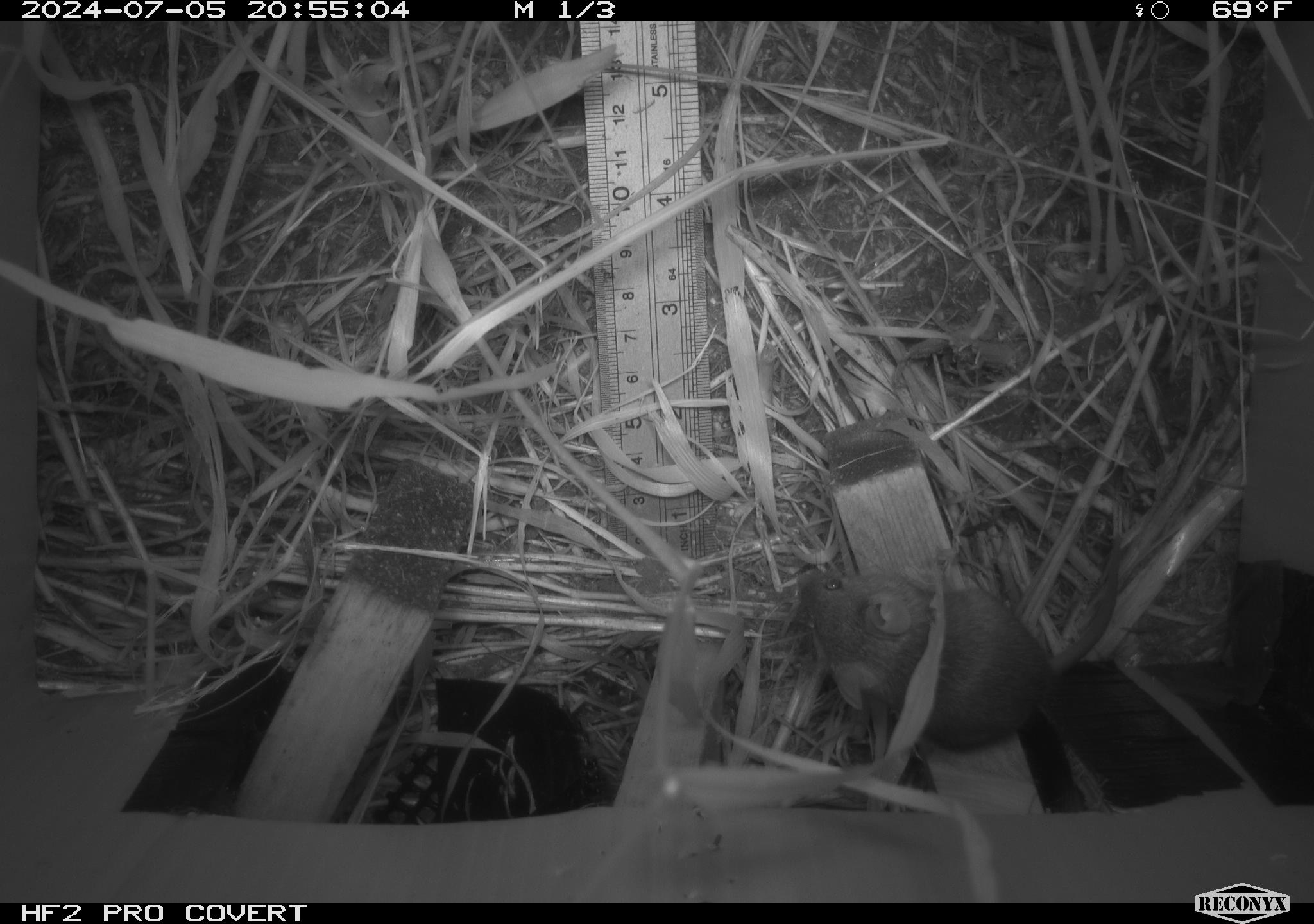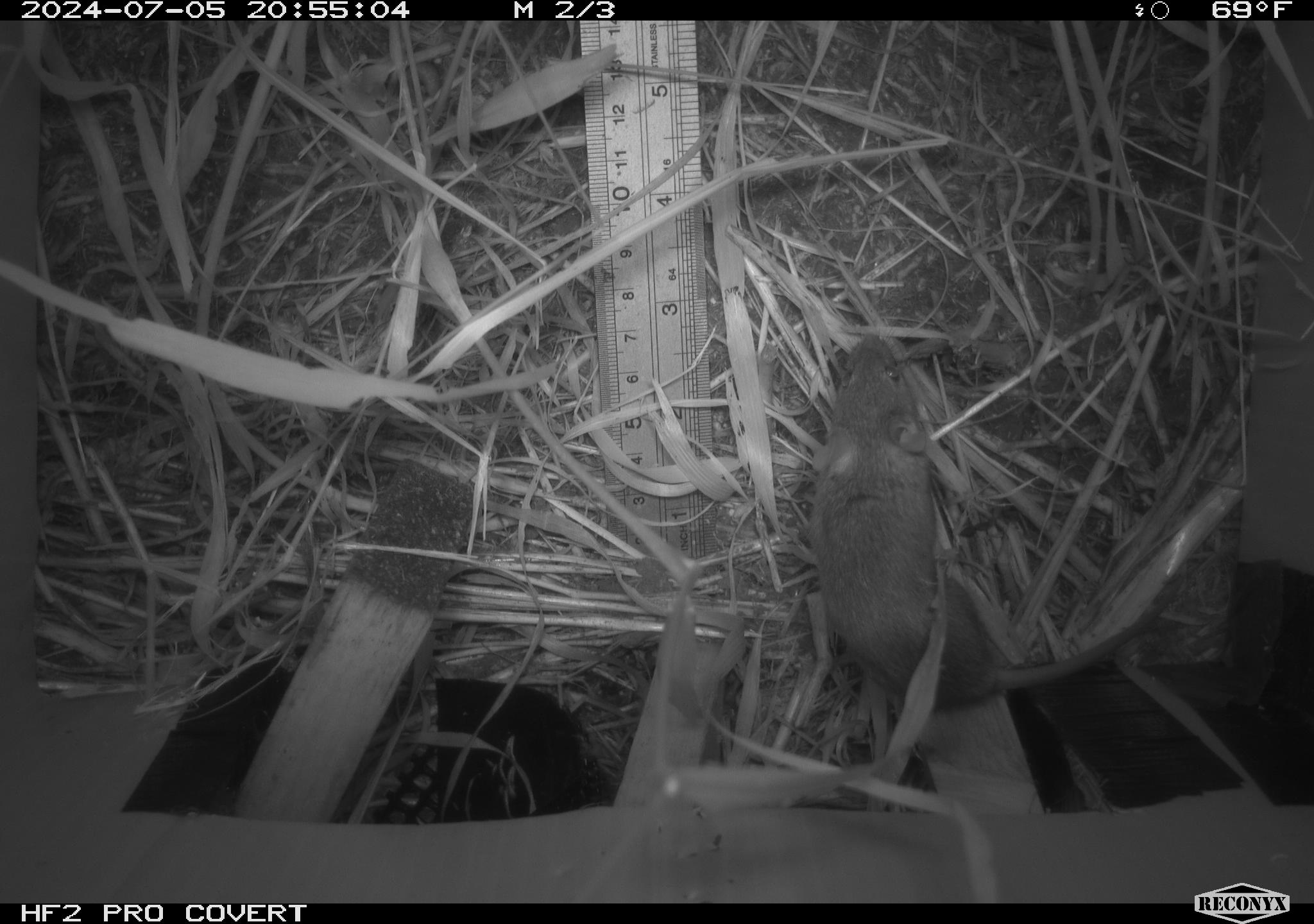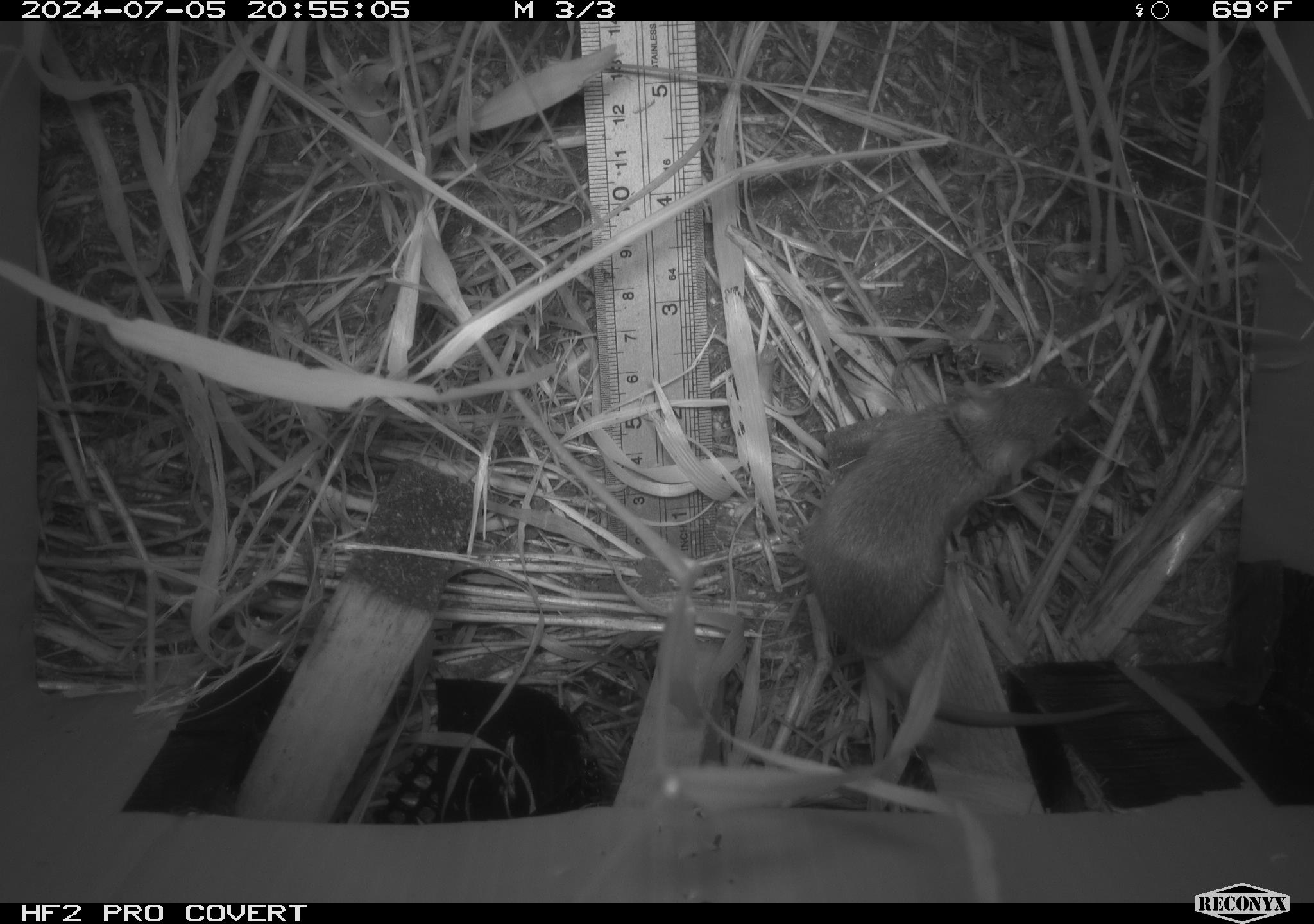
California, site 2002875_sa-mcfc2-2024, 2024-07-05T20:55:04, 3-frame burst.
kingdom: Animalia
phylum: Chordata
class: Mammalia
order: Rodentia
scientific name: Rodentia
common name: rodent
Rodent (Rodentia).